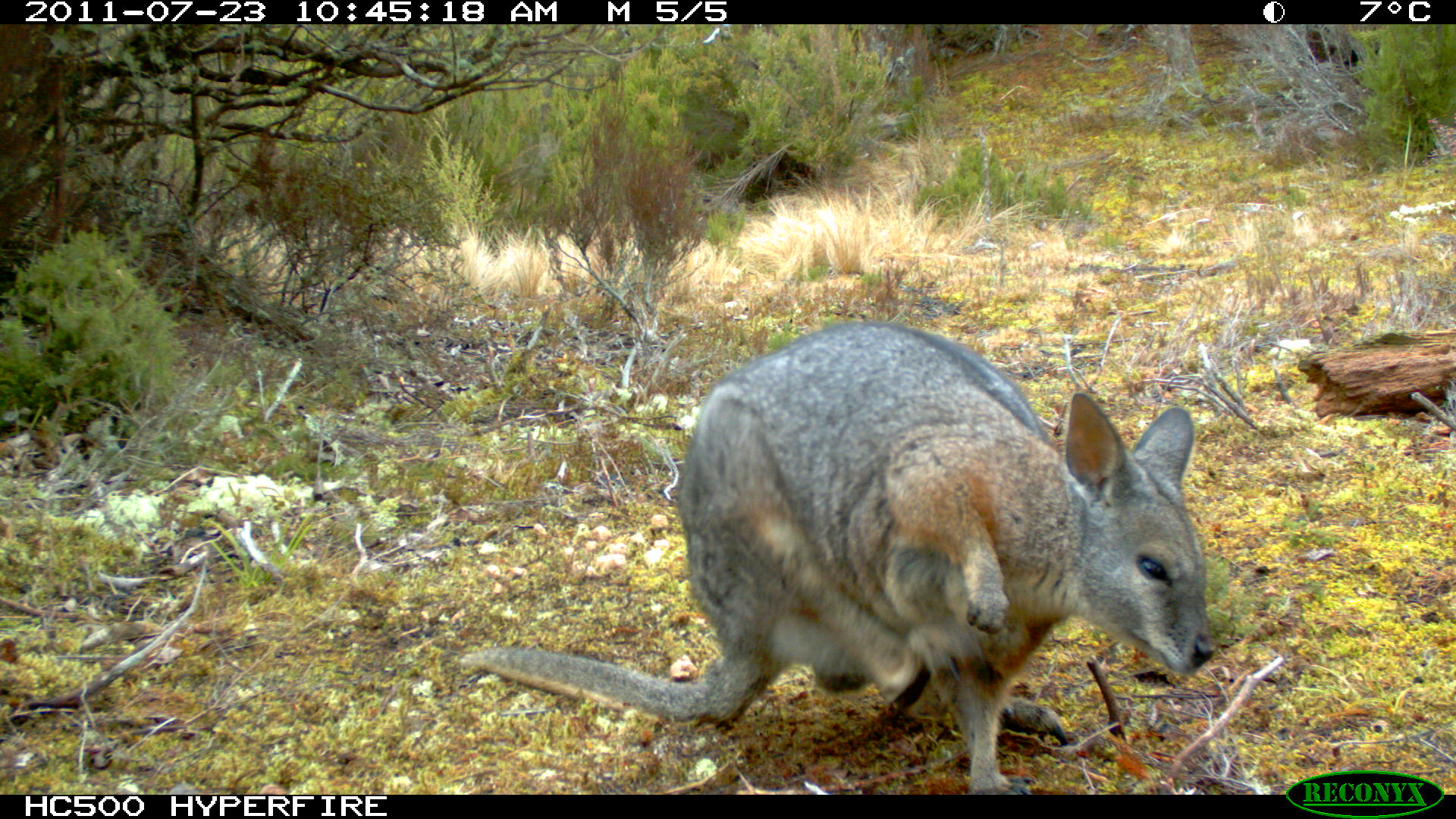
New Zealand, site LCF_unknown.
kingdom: Animalia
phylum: Chordata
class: Mammalia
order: Diprotodontia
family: Macropodidae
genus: Notamacropus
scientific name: Notamacropus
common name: wallaby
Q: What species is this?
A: Wallaby (Notamacropus).